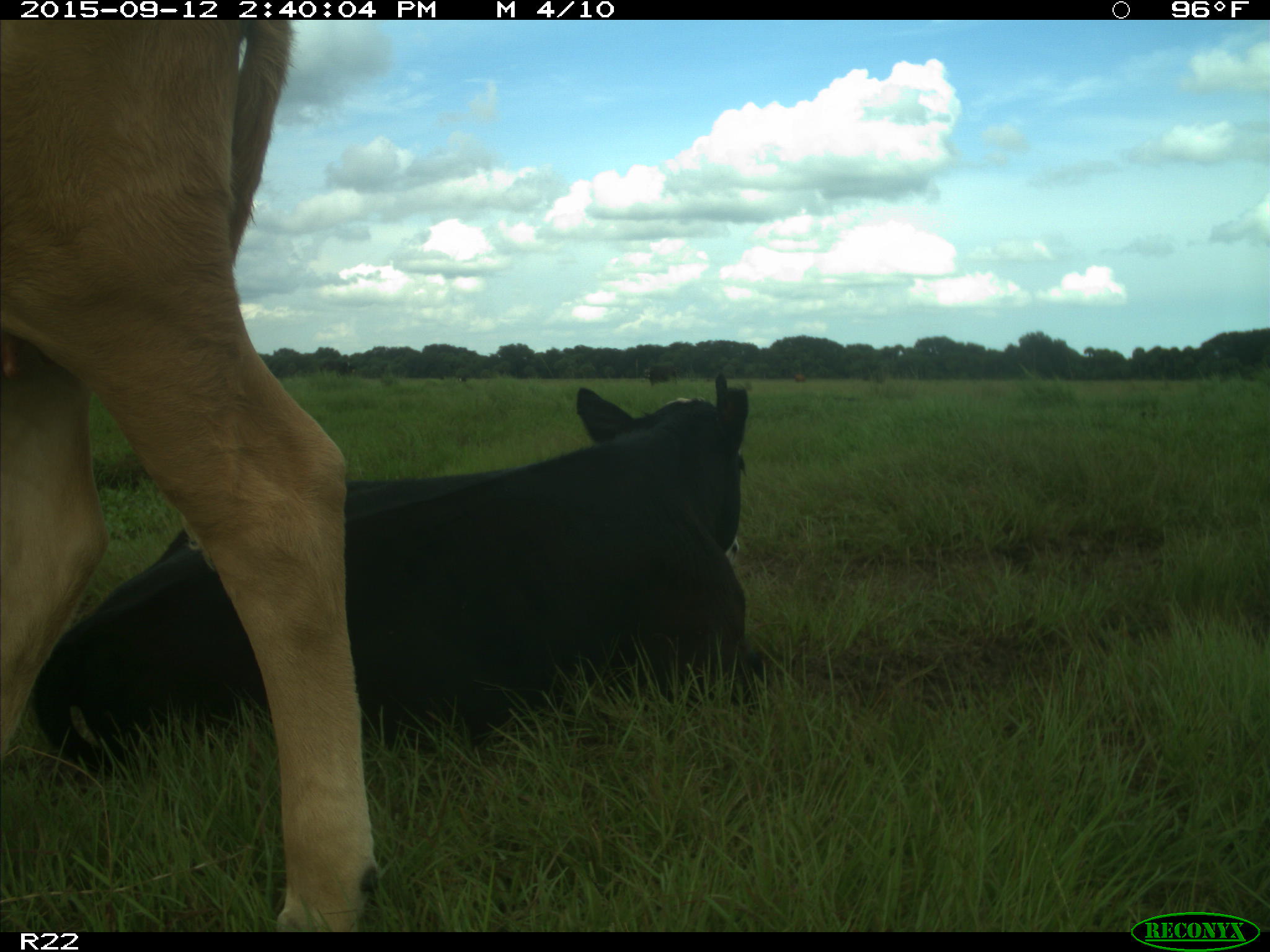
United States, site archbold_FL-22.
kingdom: Animalia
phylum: Chordata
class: Mammalia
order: Artiodactyla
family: Bovidae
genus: Bos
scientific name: Bos taurus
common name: domestic cow